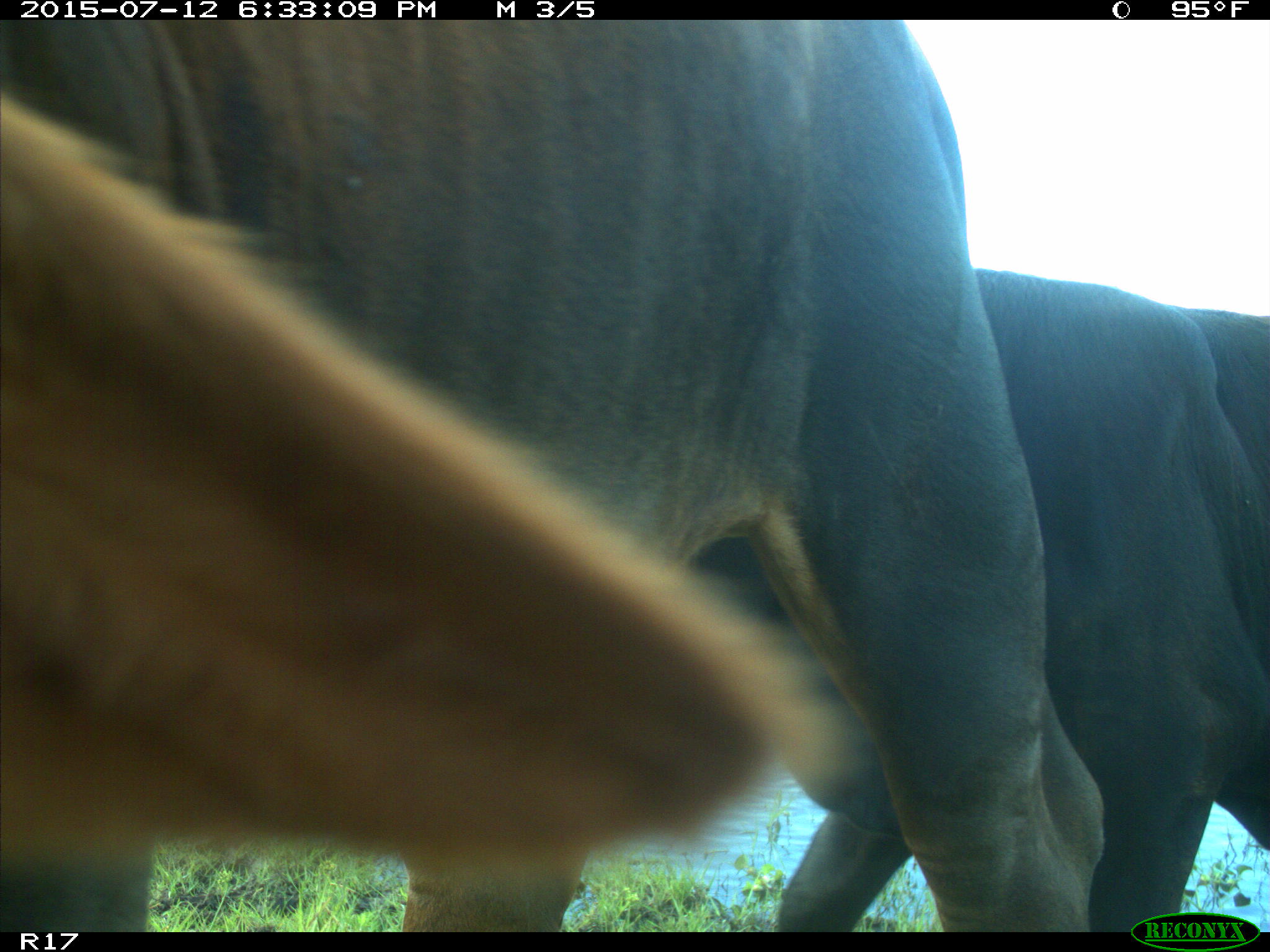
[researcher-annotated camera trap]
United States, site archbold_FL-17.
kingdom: Animalia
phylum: Chordata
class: Mammalia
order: Artiodactyla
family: Bovidae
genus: Bos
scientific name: Bos taurus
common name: domestic cow